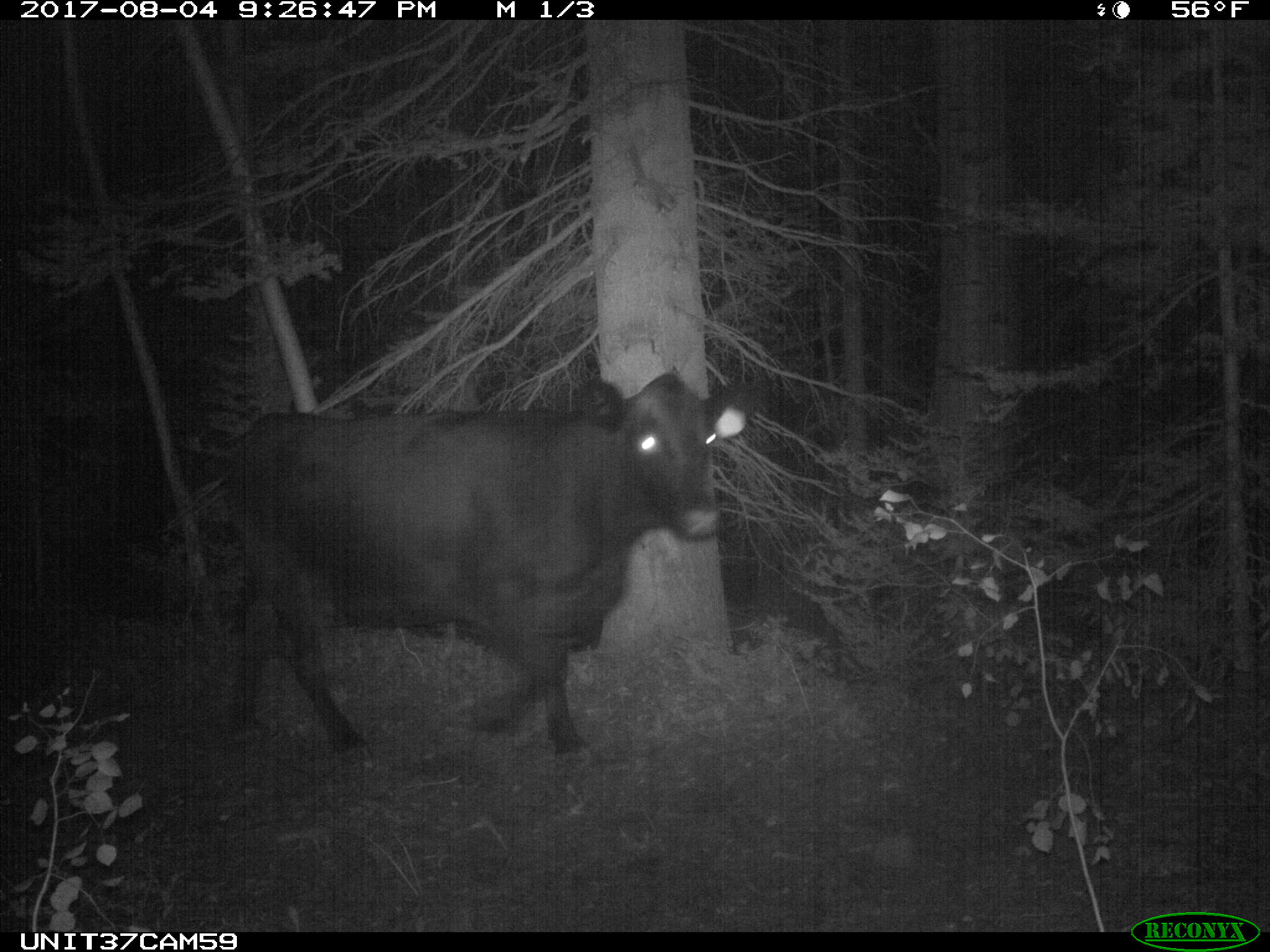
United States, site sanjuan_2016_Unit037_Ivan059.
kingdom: Animalia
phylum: Chordata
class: Mammalia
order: Artiodactyla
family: Bovidae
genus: Bos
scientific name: Bos taurus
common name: domestic cow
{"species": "Bos taurus (domestic cow)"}